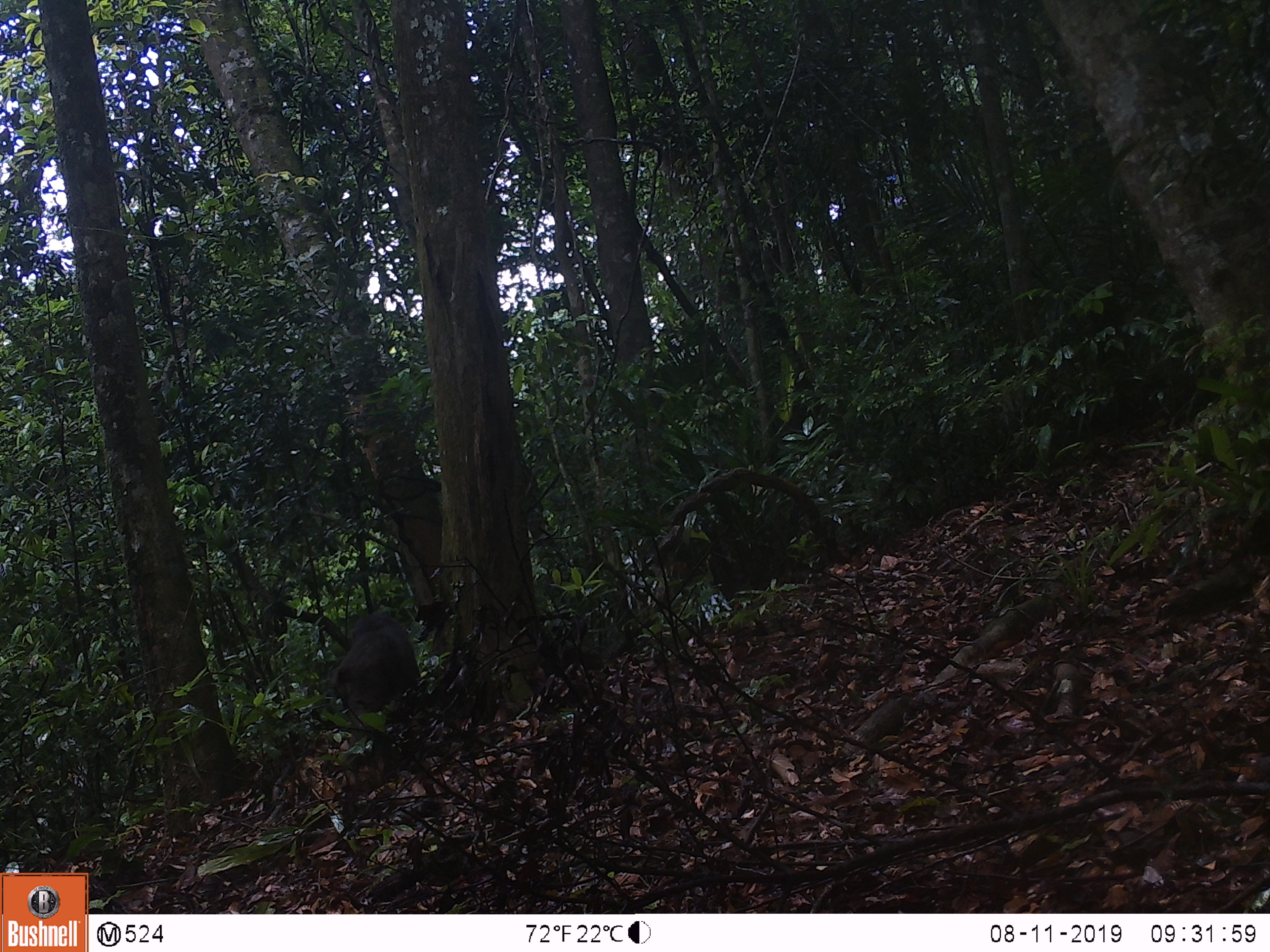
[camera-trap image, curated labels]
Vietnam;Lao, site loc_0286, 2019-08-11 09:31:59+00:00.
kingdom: Animalia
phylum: Chordata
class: Mammalia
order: Primates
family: Cercopithecidae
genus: Macaca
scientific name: Macaca arctoides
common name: stump-tailed macaque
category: stump tailed macaque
Stump tailed macaque (stump-tailed macaque) (Macaca arctoides). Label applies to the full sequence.